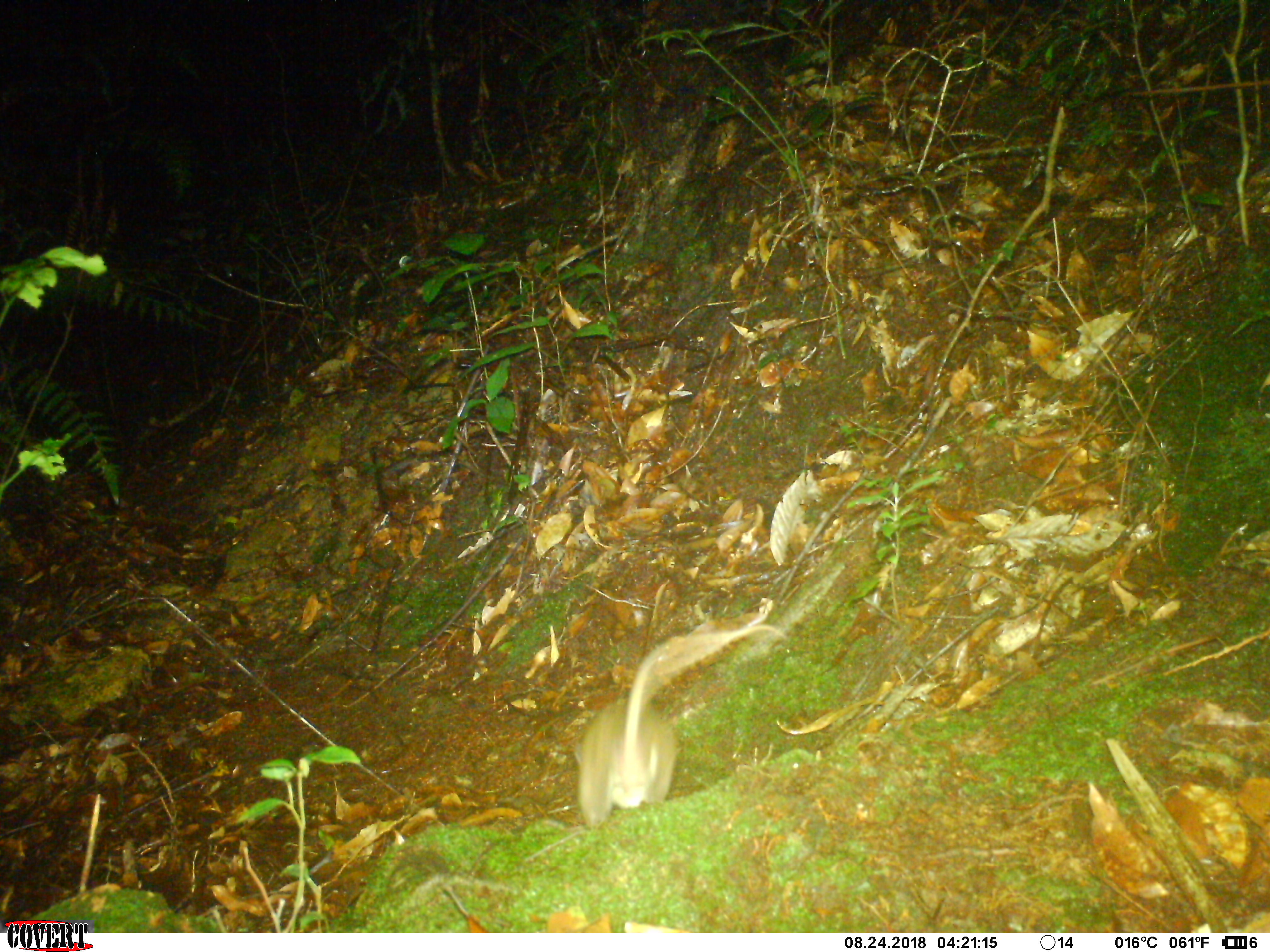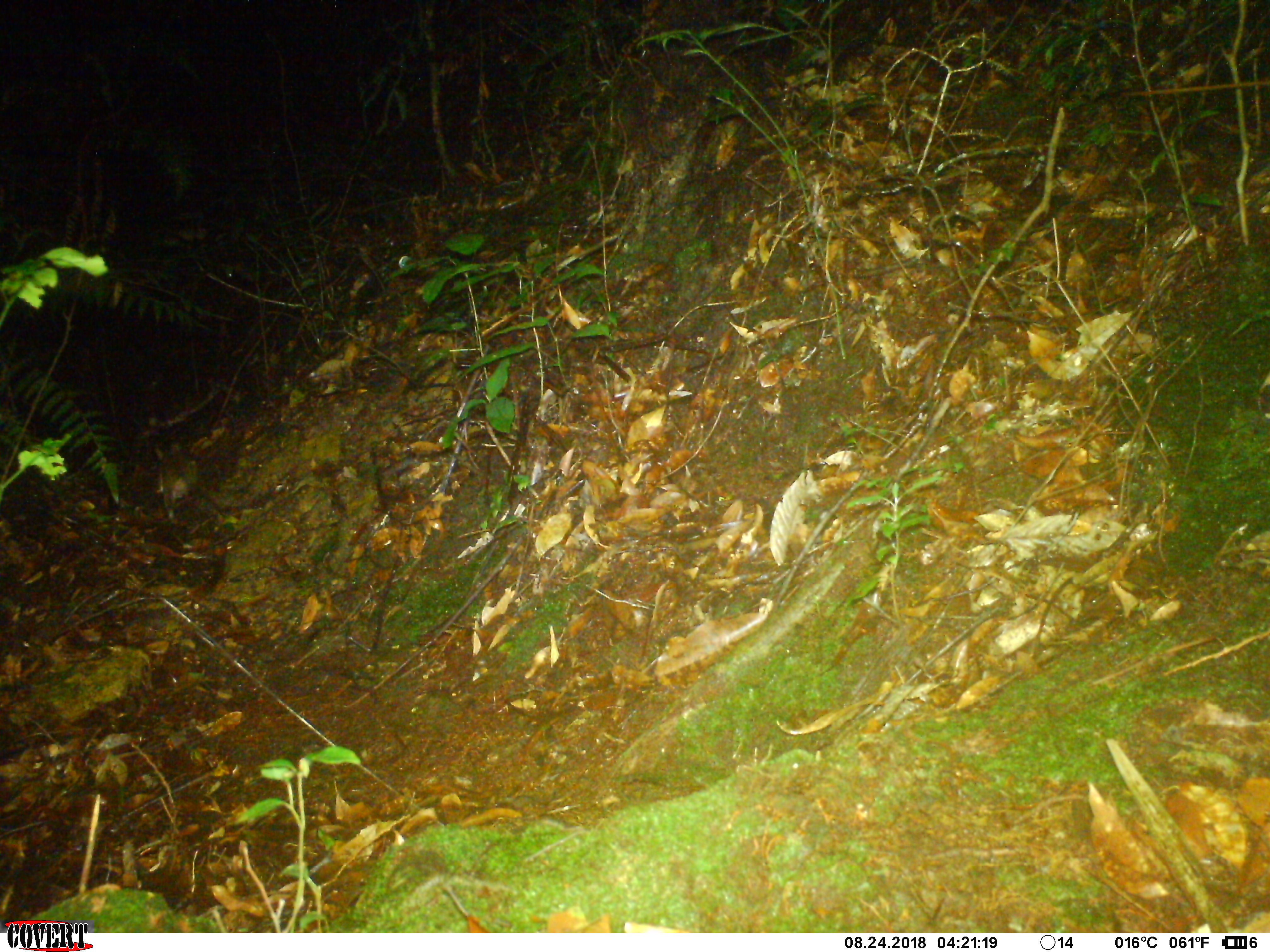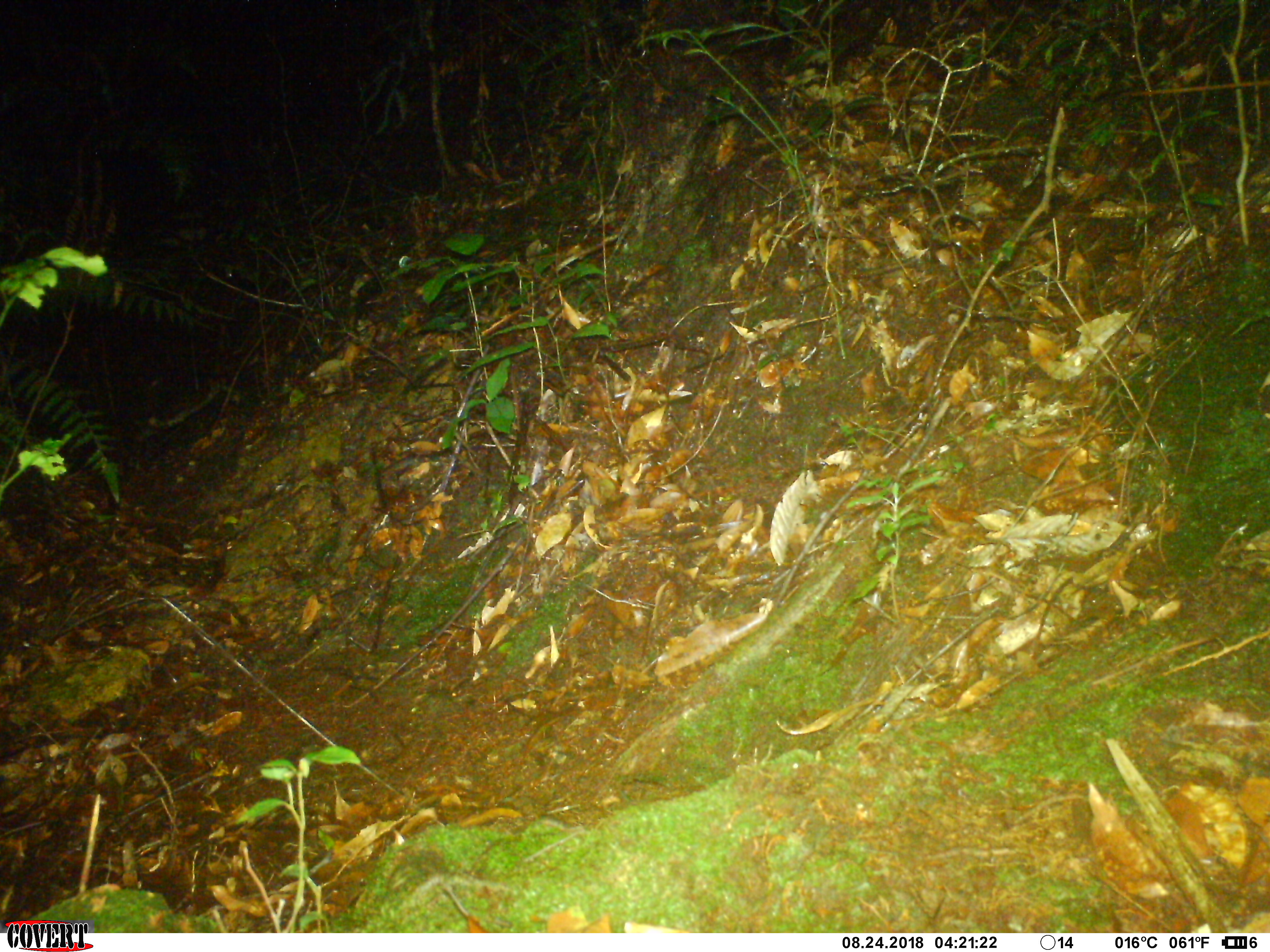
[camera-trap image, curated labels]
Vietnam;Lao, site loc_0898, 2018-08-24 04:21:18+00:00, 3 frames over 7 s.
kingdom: Animalia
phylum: Chordata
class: Mammalia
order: Rodentia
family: Muridae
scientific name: Muridae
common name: old-world mice and rats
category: unidentified murid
Unidentified murid (old-world mice and rats) (Muridae). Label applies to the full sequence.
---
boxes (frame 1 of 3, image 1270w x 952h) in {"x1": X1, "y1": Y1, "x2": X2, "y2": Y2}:
unidentified murid: {"x1": 574, "y1": 625, "x2": 788, "y2": 832}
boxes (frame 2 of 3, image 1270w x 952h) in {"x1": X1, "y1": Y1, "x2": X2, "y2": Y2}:
unidentified murid: {"x1": 154, "y1": 440, "x2": 228, "y2": 528}